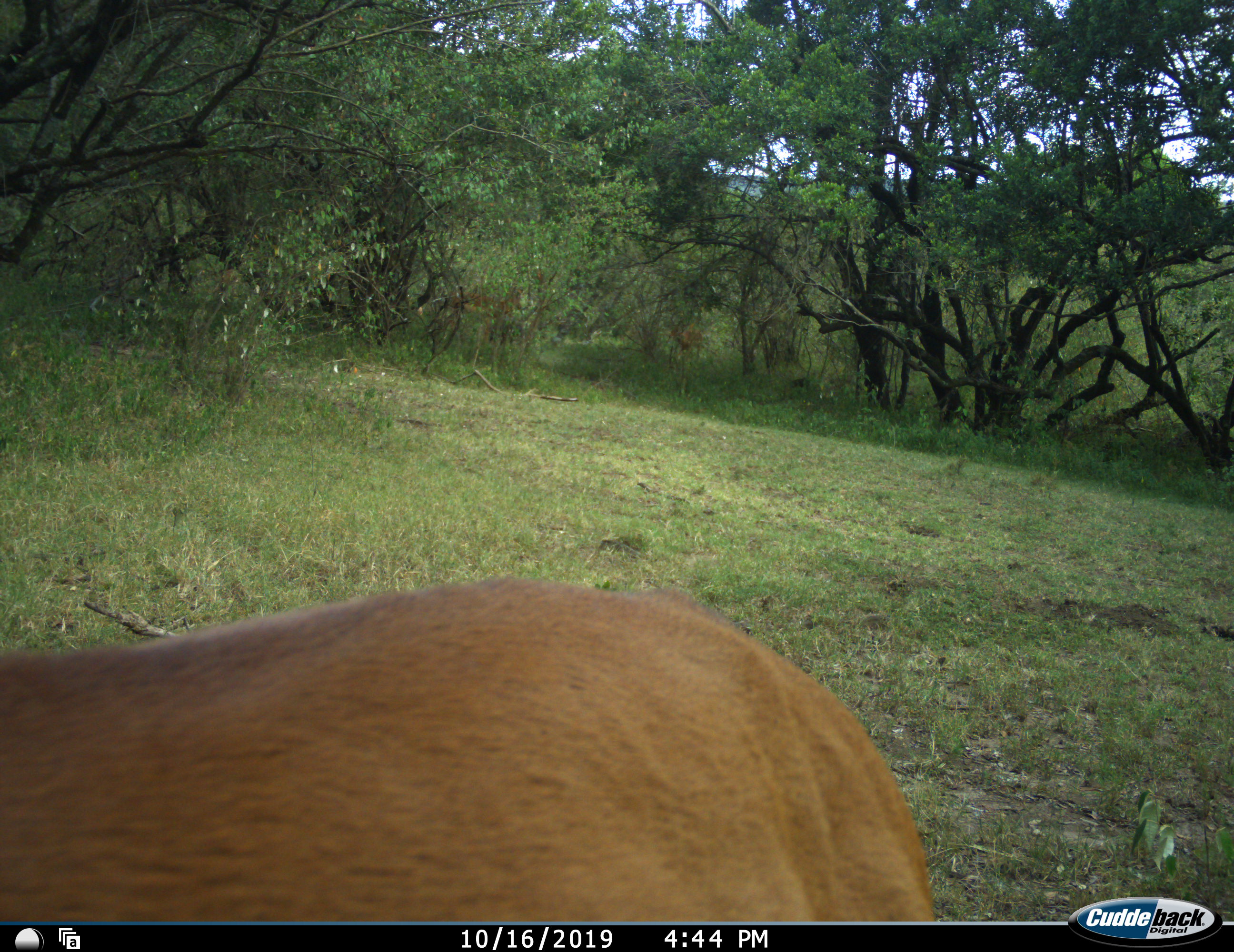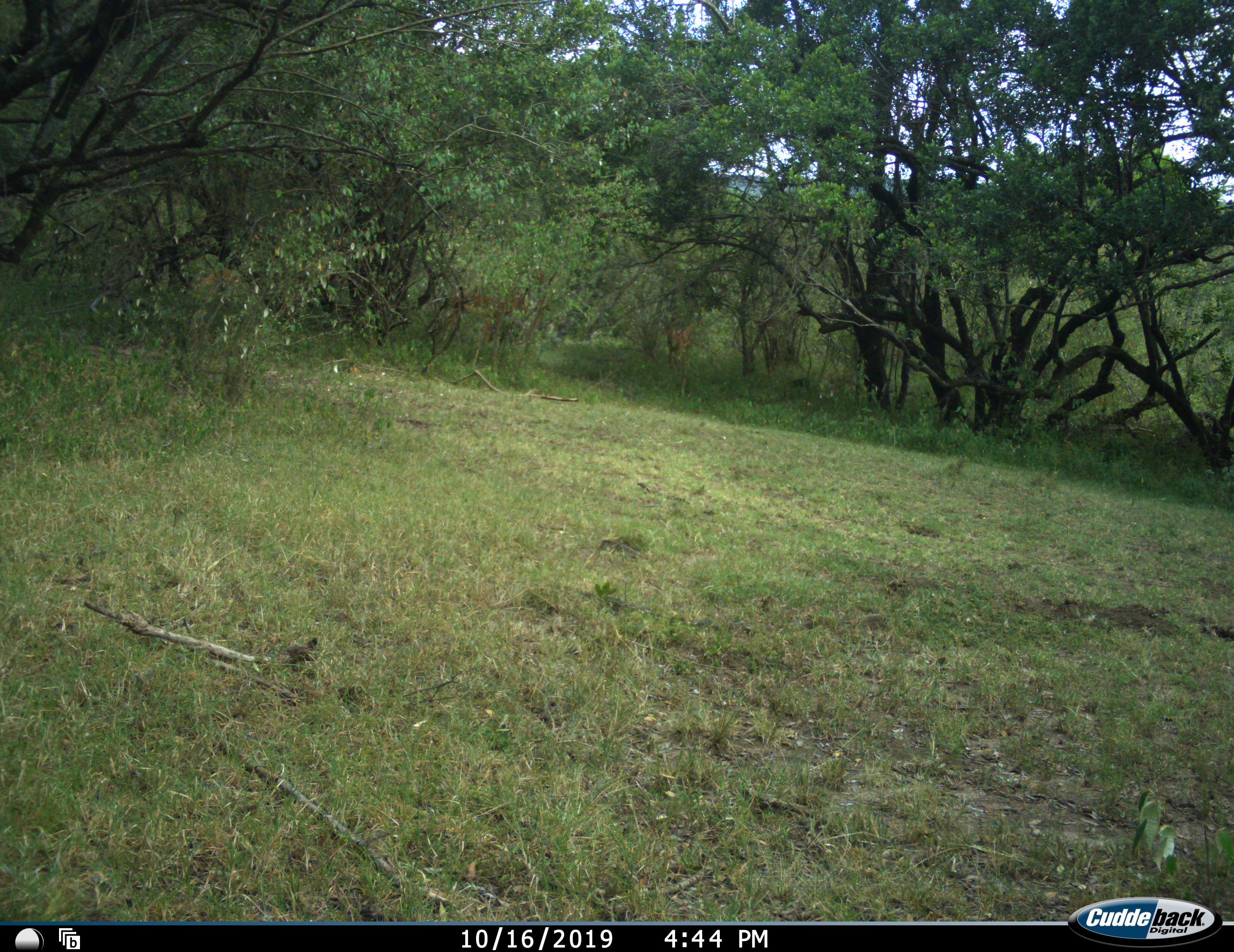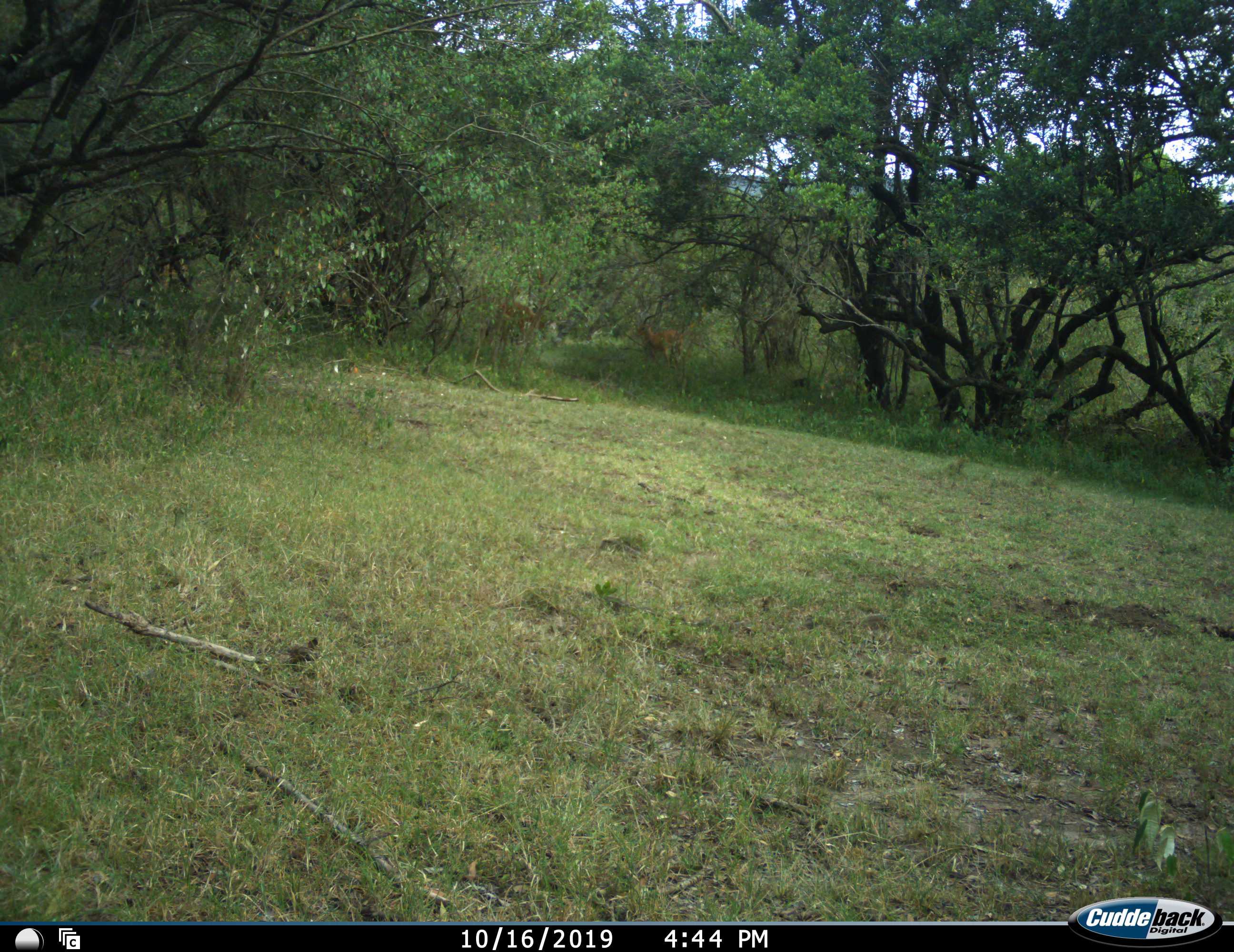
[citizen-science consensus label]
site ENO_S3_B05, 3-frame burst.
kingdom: Animalia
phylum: Chordata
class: Mammalia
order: Artiodactyla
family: Bovidae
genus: Aepyceros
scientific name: Aepyceros melampus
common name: impala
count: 1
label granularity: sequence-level